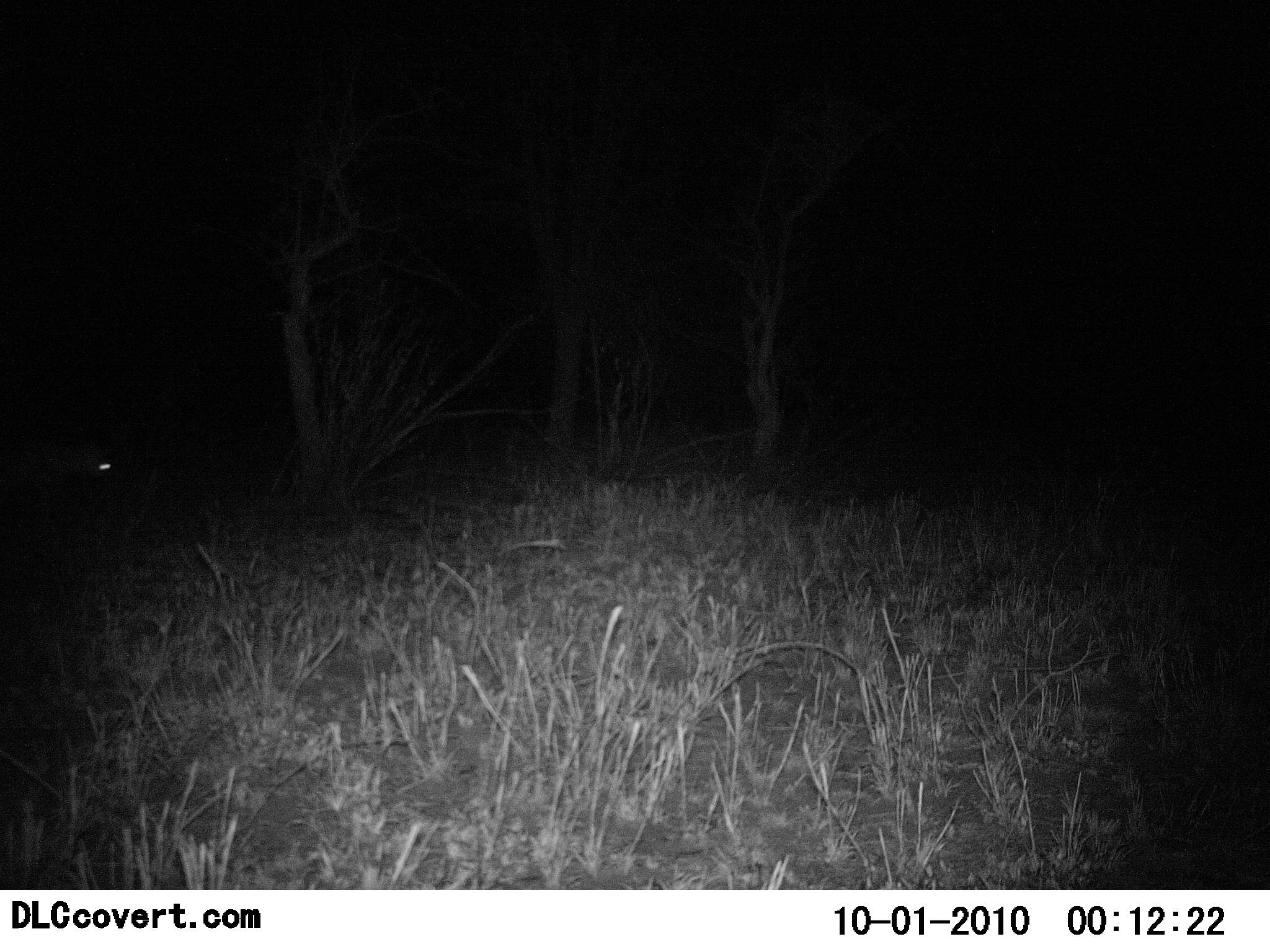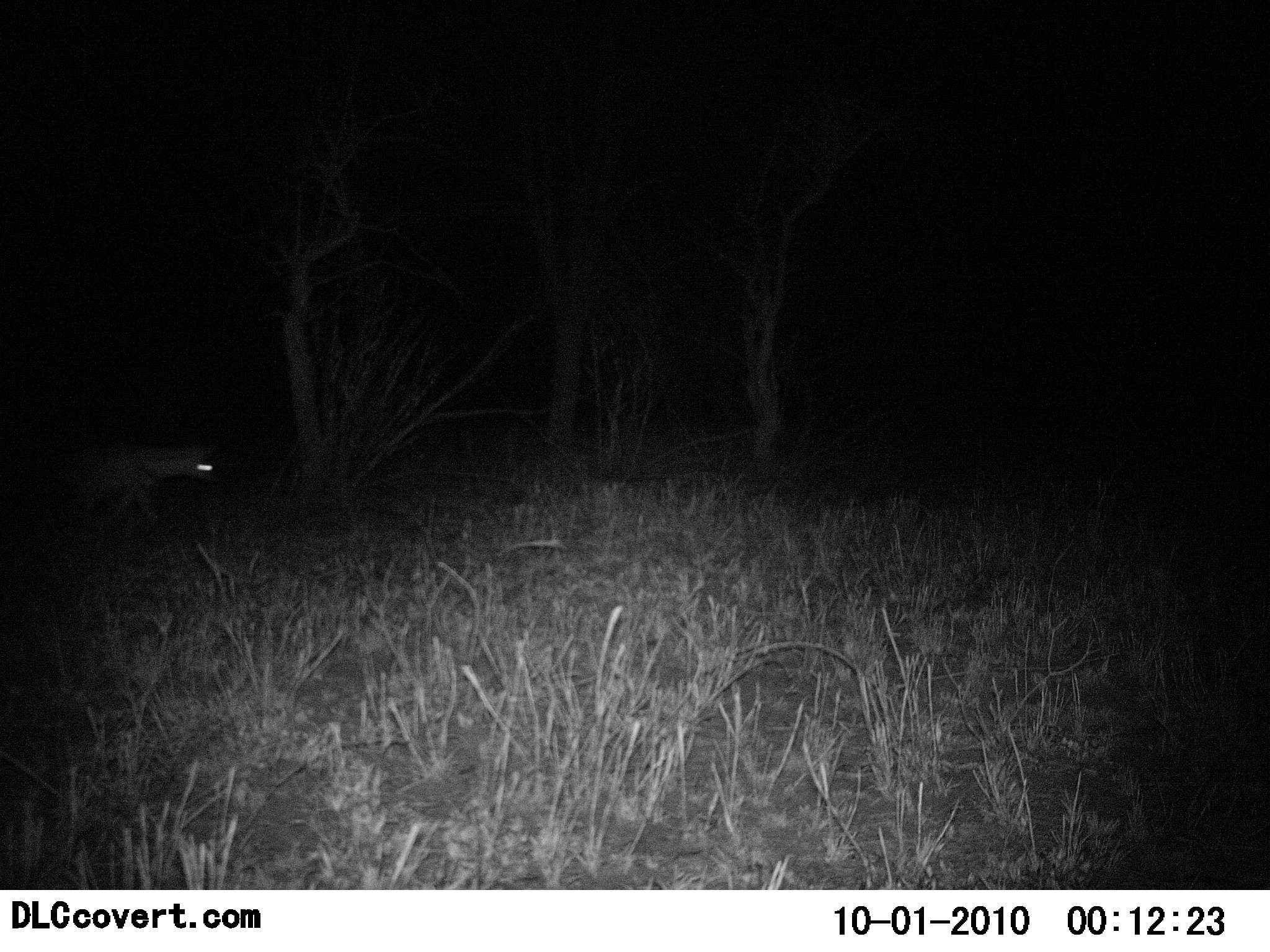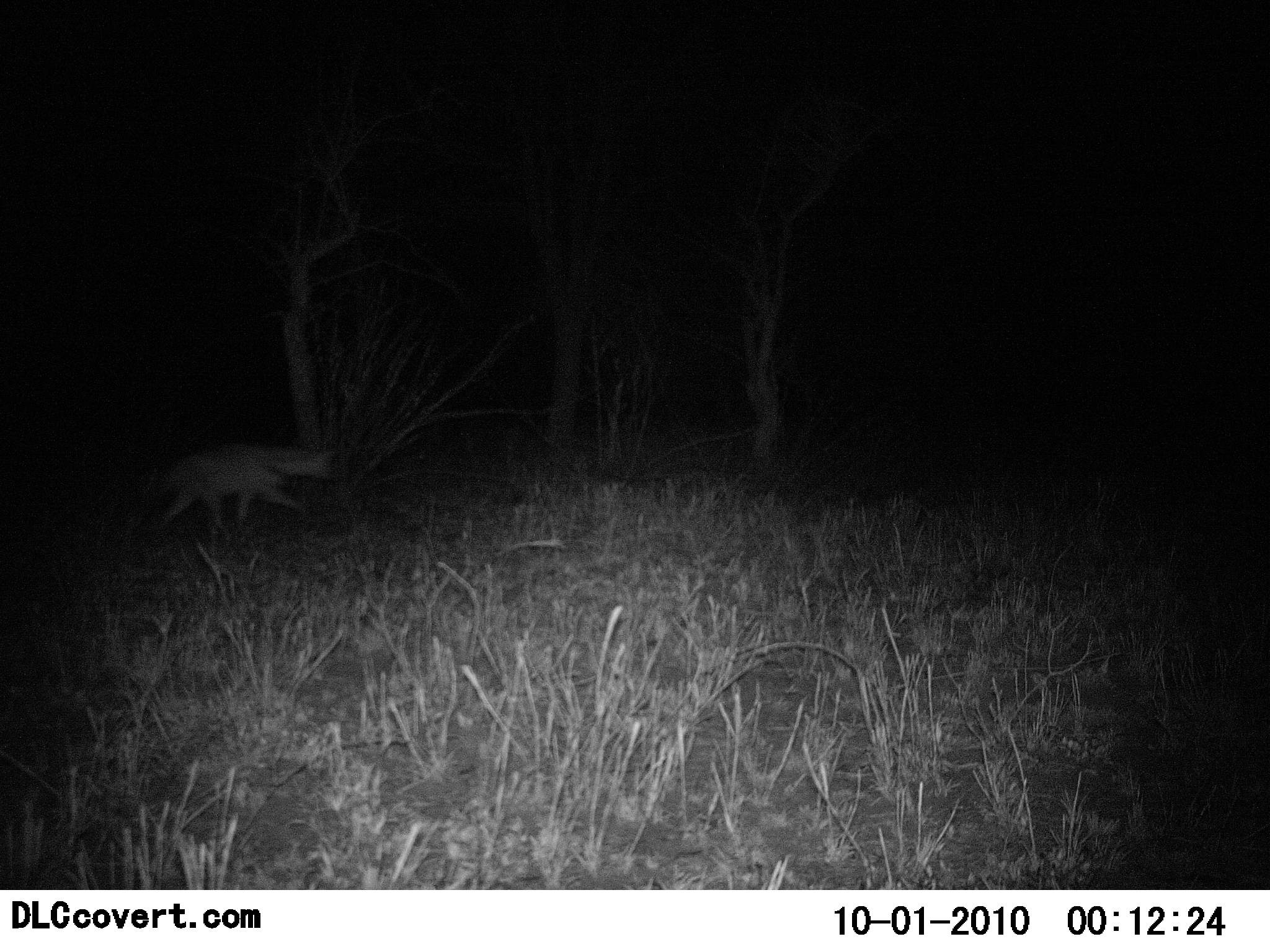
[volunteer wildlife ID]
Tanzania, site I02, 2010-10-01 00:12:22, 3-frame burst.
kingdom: Animalia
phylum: Chordata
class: Mammalia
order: Carnivora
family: Hyaenidae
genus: Crocuta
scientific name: Crocuta crocuta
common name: spotted hyena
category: hyenaspotted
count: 1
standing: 0%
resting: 0%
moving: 100%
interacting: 0%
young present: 0%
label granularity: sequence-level